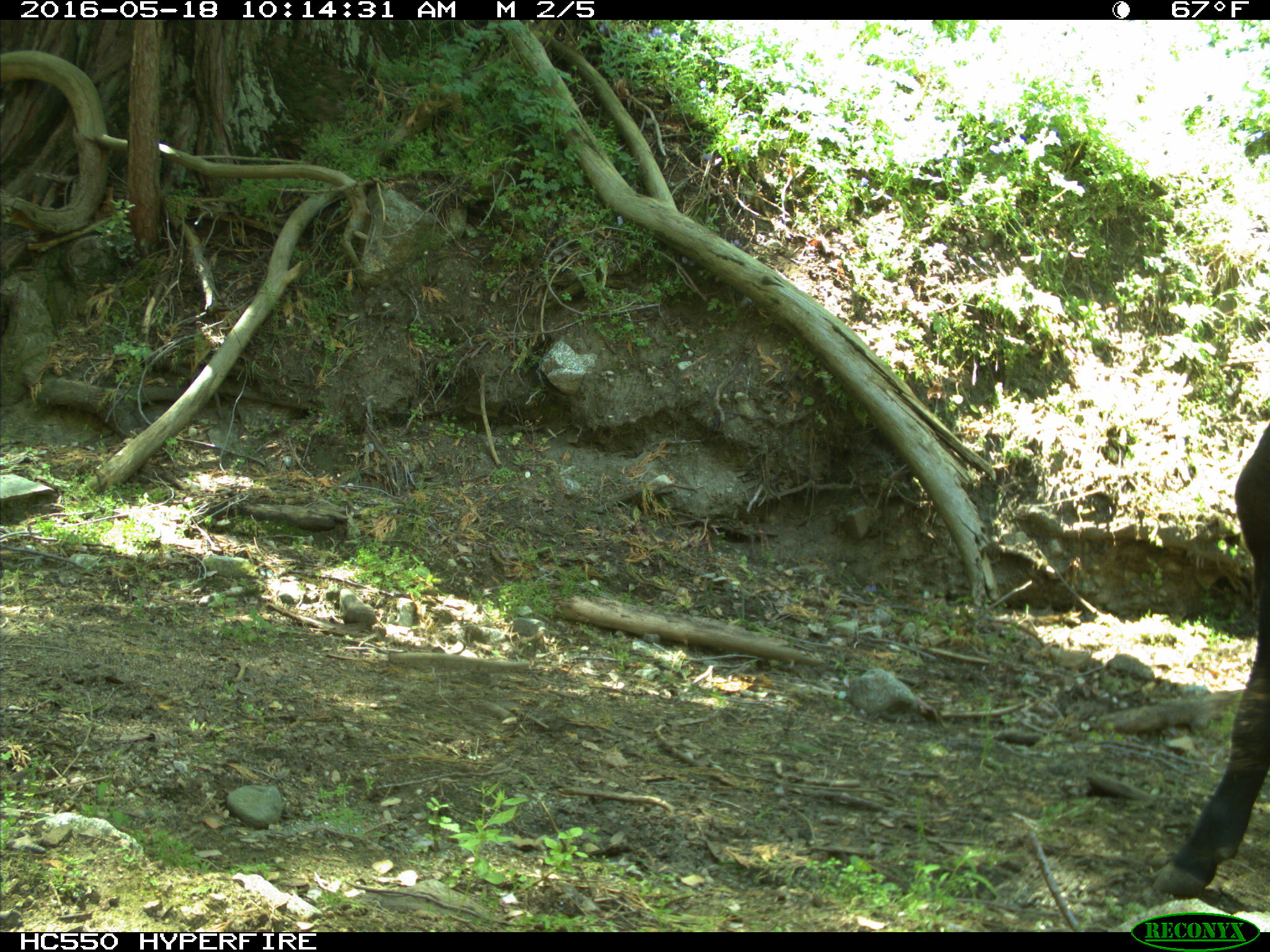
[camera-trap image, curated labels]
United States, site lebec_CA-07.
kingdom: Animalia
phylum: Chordata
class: Mammalia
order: Artiodactyla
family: Bovidae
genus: Bos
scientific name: Bos taurus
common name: domestic cow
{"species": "Bos taurus (domestic cow)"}